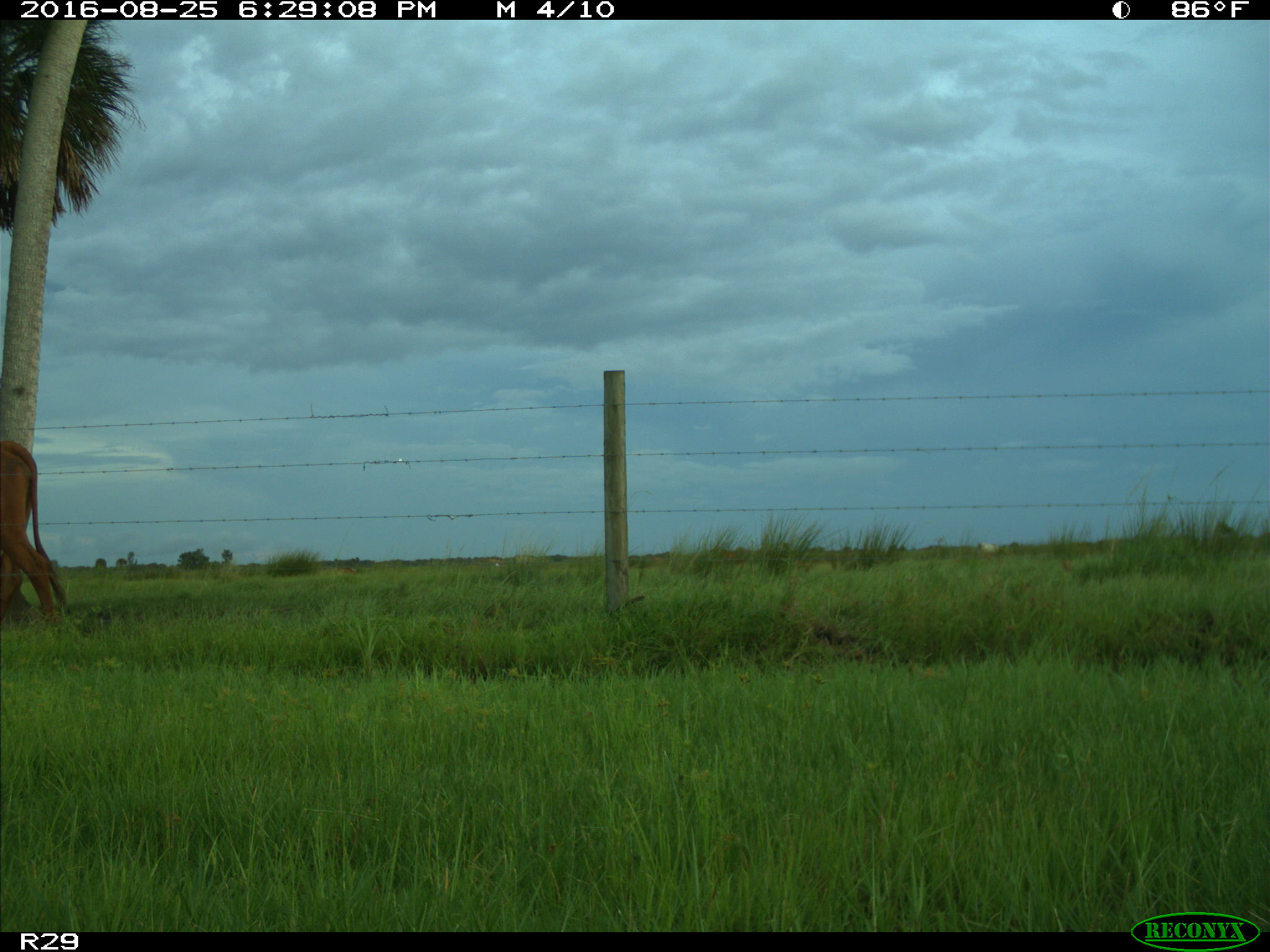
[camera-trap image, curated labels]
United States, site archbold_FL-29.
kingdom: Animalia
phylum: Chordata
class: Mammalia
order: Artiodactyla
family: Bovidae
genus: Bos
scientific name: Bos taurus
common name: domestic cow